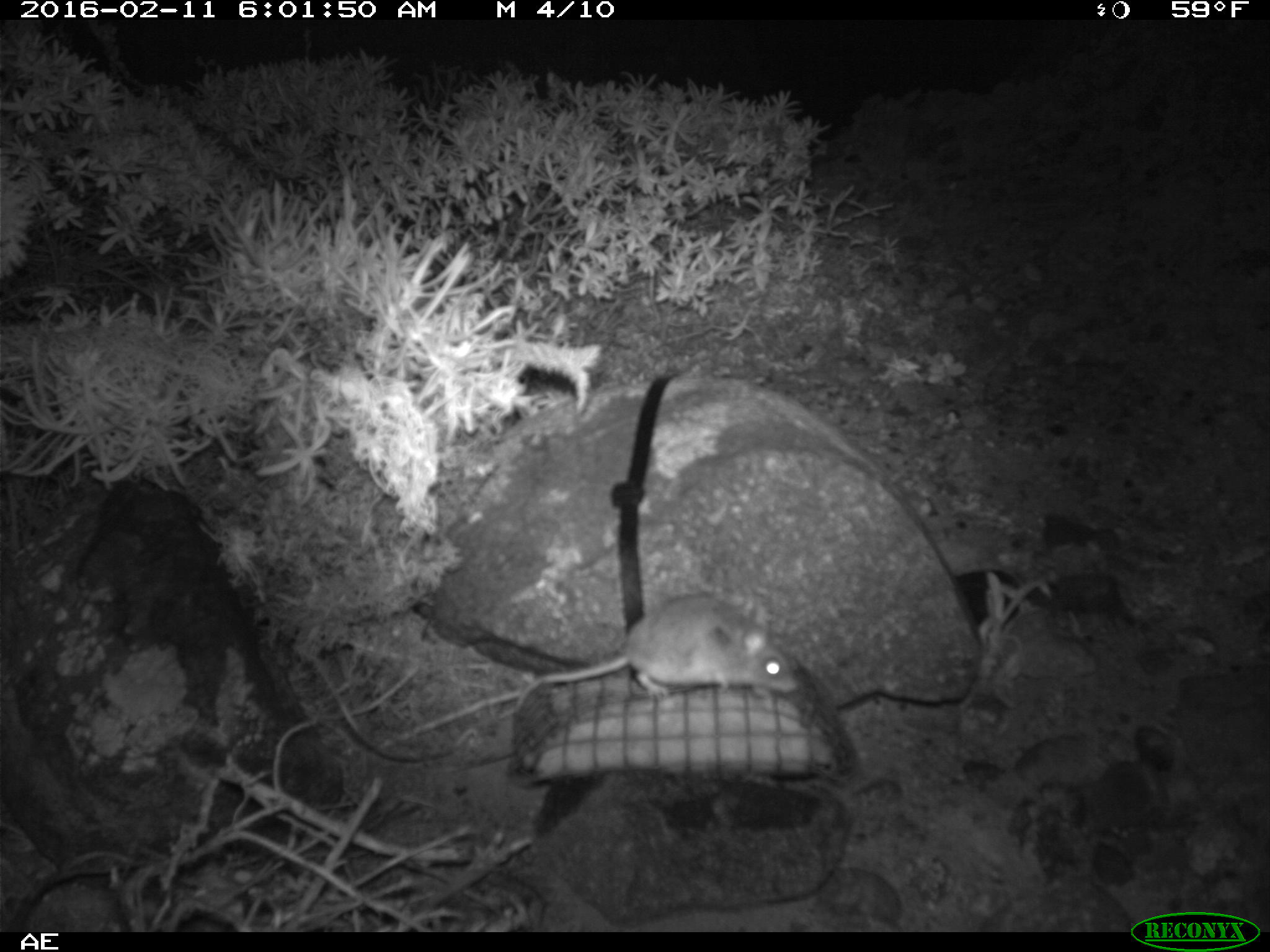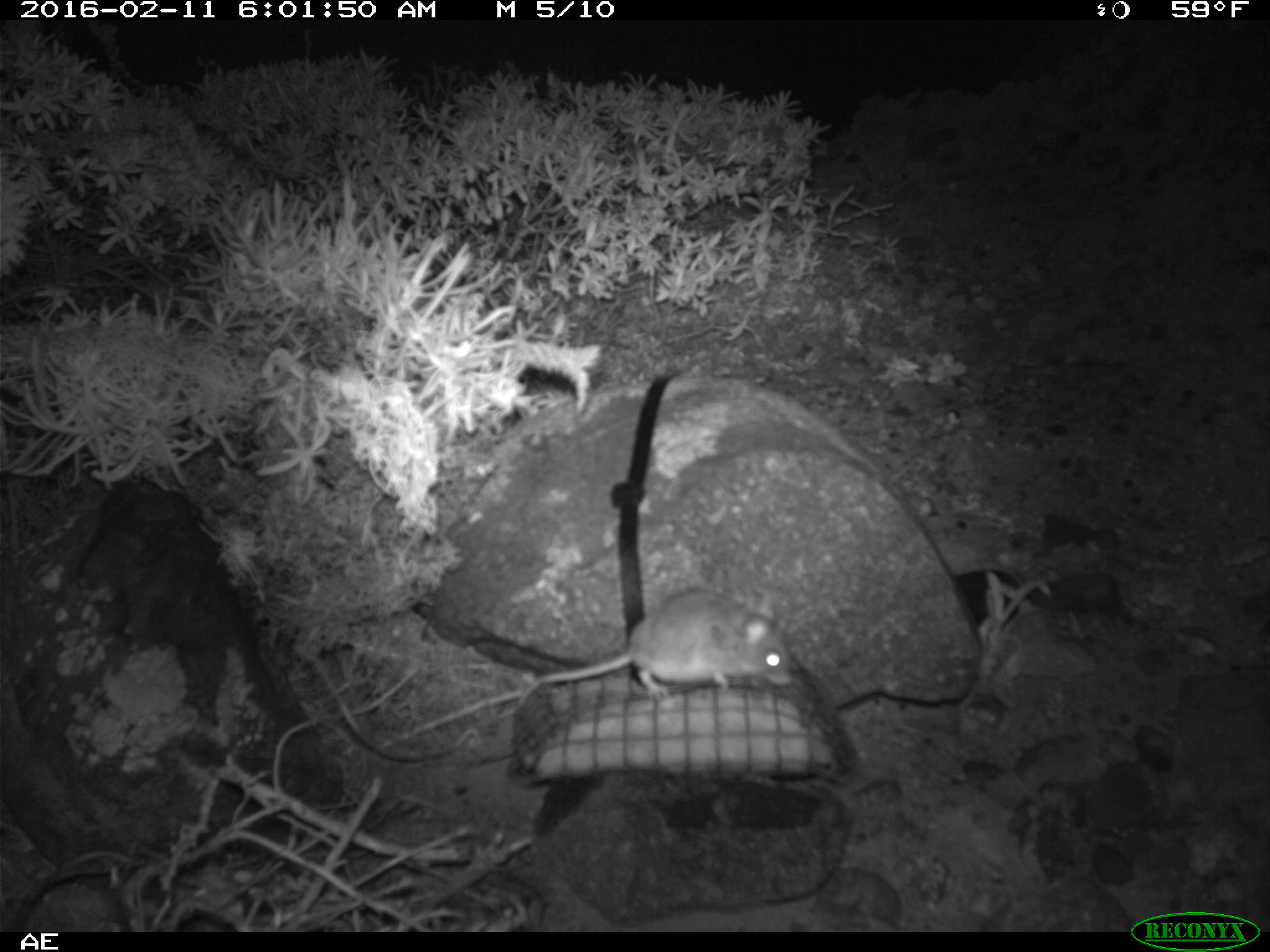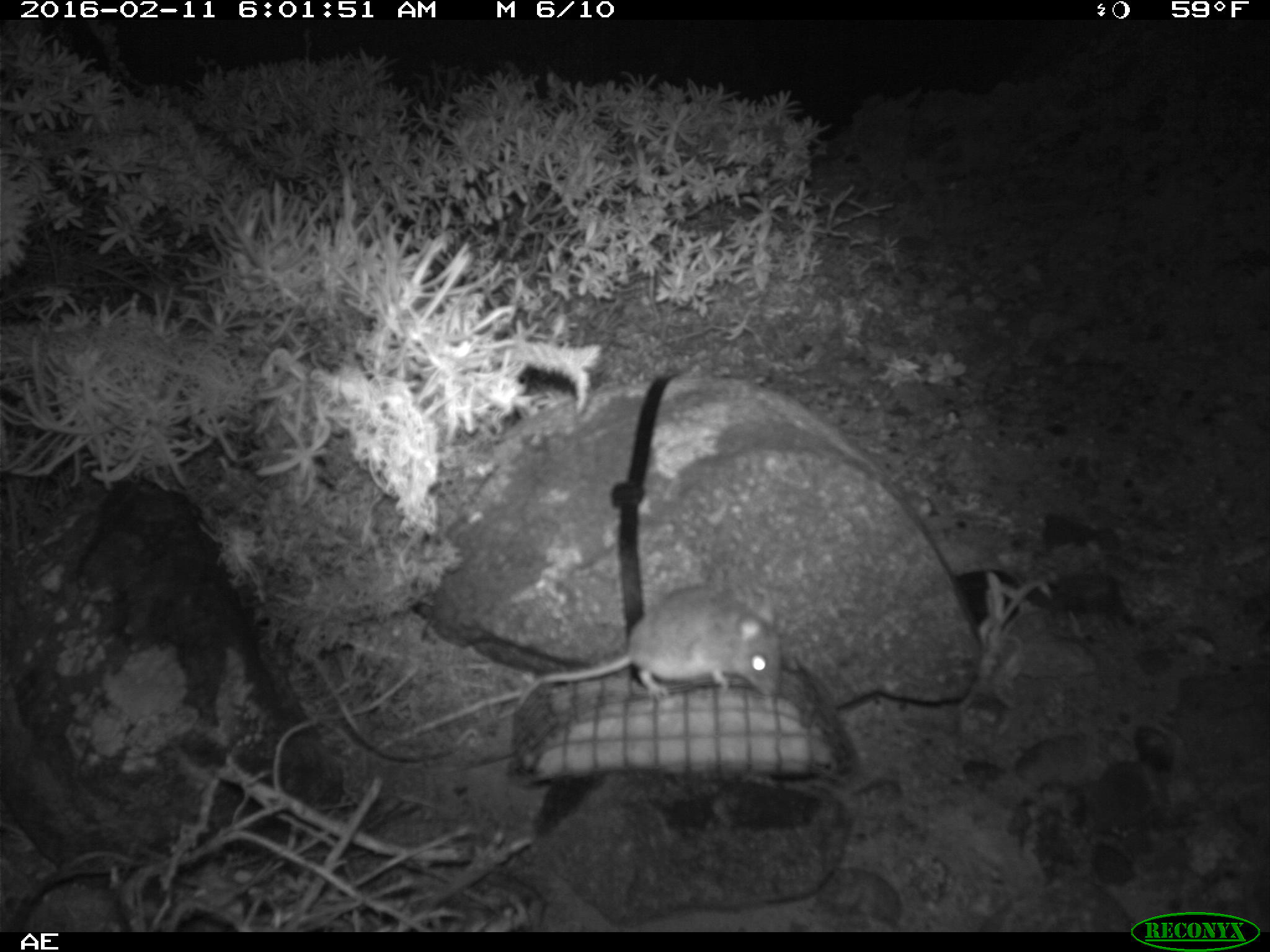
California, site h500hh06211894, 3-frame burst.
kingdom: Animalia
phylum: Chordata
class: Mammalia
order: Rodentia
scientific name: Rodentia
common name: rodent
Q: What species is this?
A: Rodent (Rodentia).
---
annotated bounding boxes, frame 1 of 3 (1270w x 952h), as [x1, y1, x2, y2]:
rodent: [386, 595, 802, 754]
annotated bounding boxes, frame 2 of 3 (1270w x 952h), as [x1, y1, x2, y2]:
rodent: [499, 590, 791, 719]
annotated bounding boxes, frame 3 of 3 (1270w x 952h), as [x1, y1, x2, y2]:
rodent: [497, 585, 779, 719]